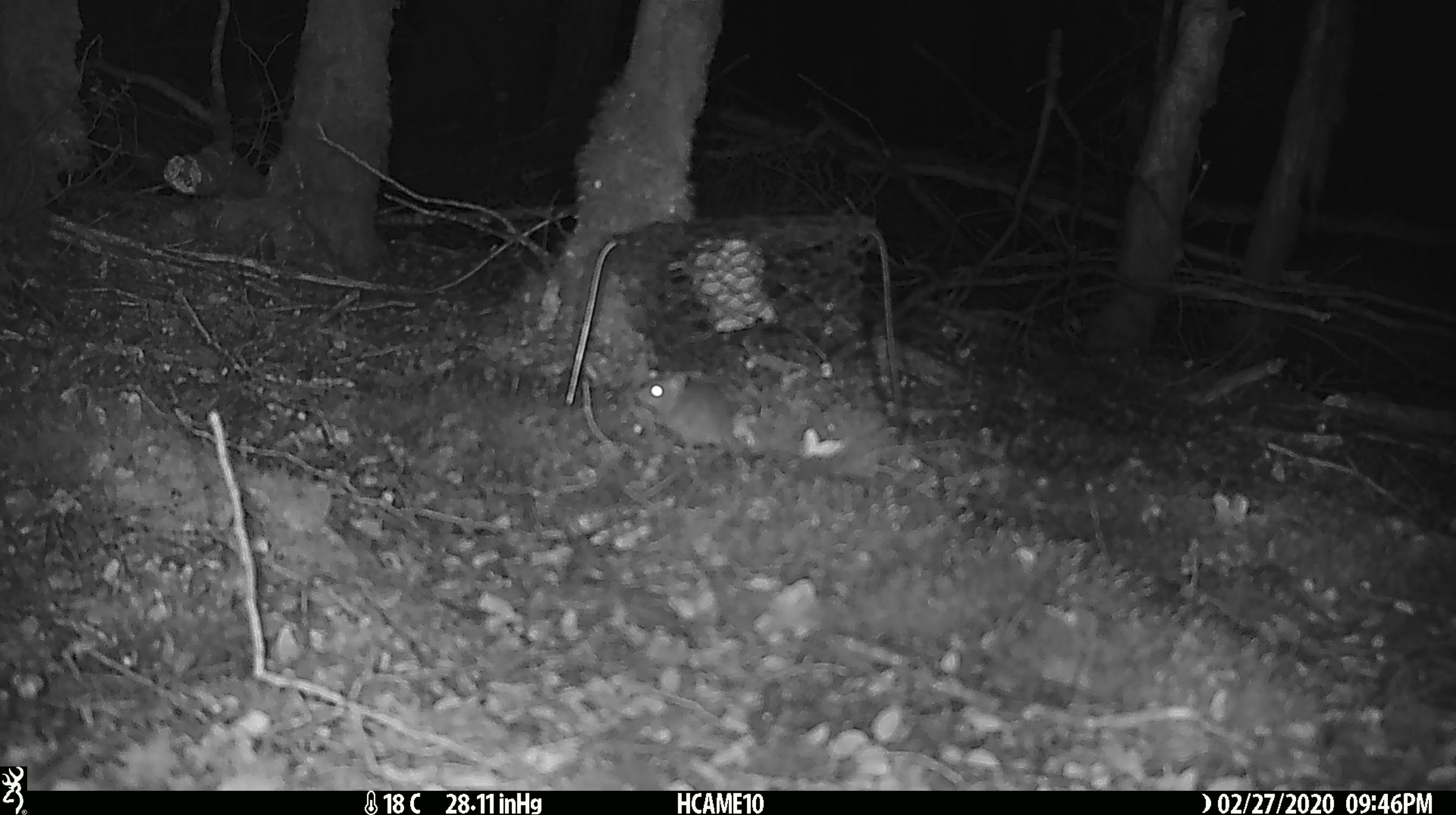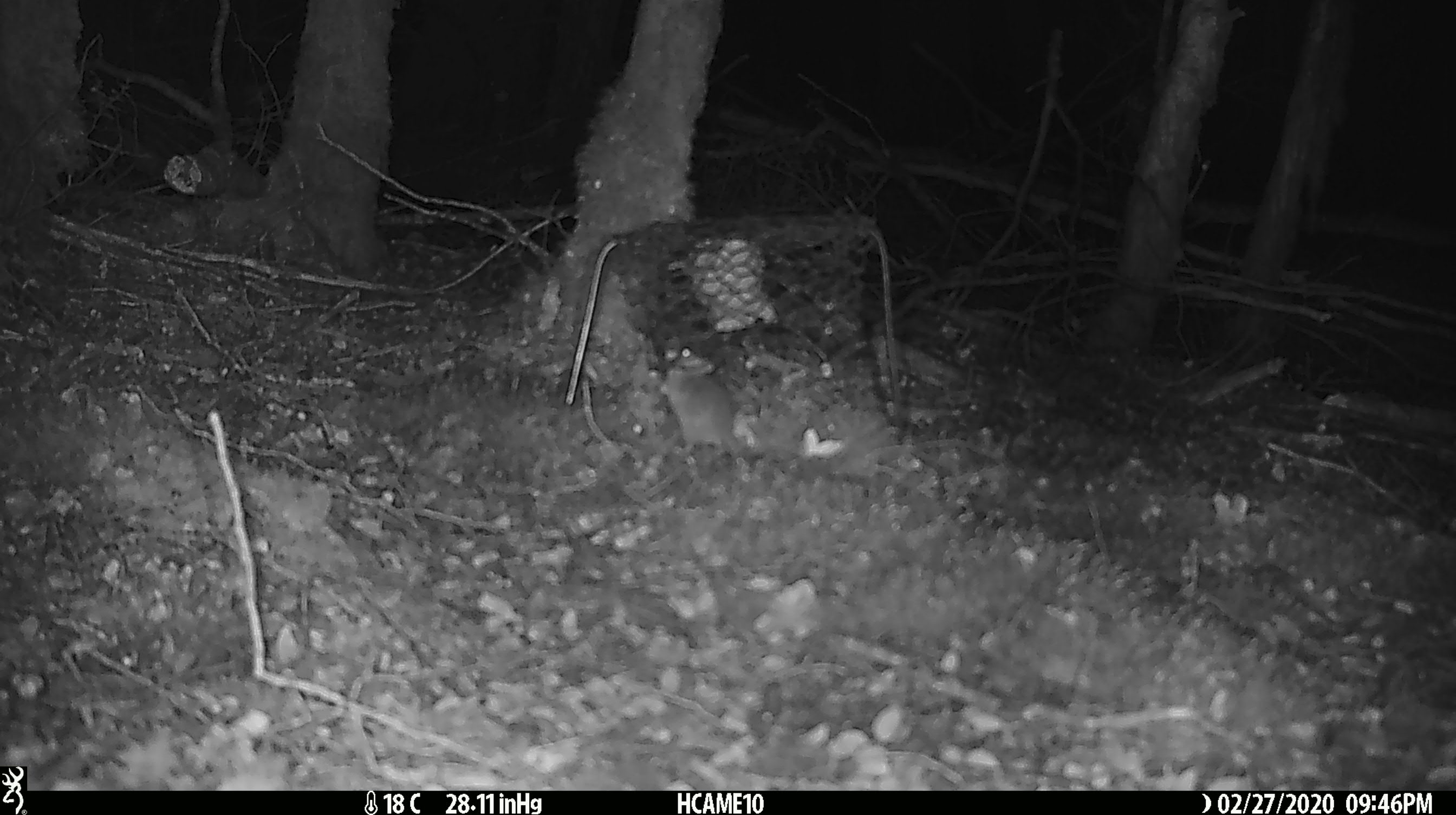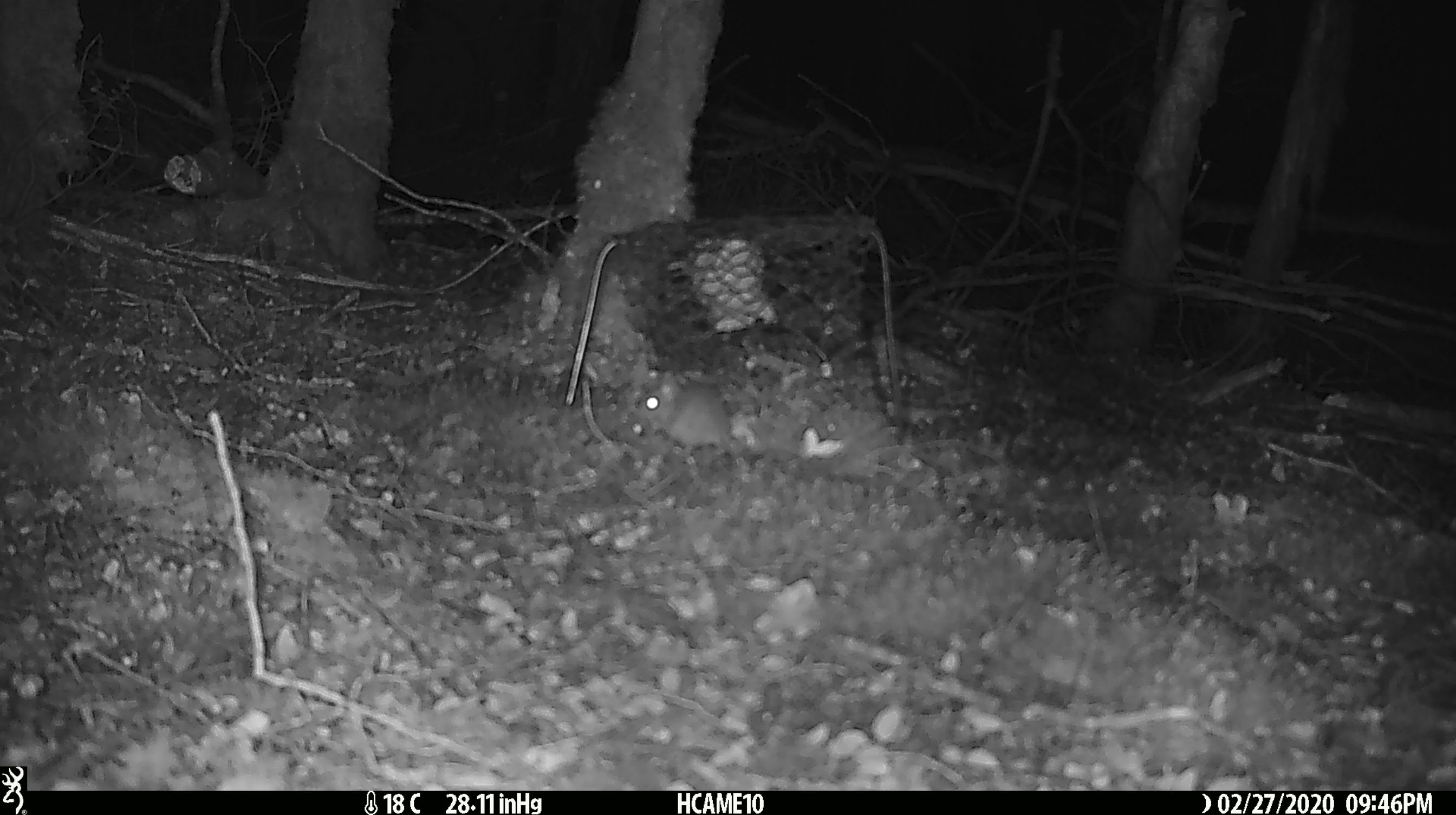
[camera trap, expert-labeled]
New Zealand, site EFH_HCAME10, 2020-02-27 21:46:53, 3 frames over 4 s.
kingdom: Animalia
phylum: Chordata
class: Mammalia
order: Rodentia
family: Muridae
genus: Mus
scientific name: Mus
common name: mouse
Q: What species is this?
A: Mouse (Mus).